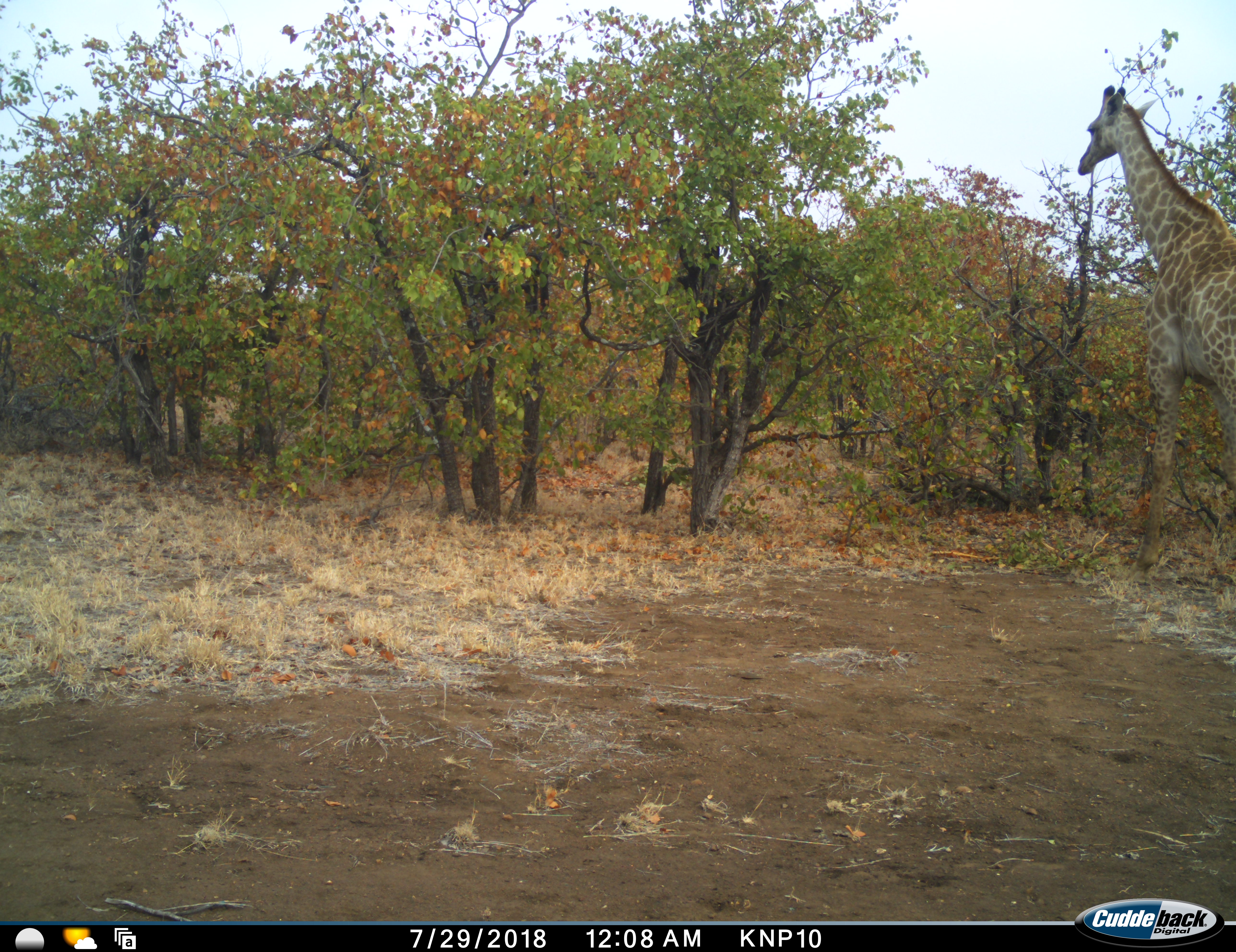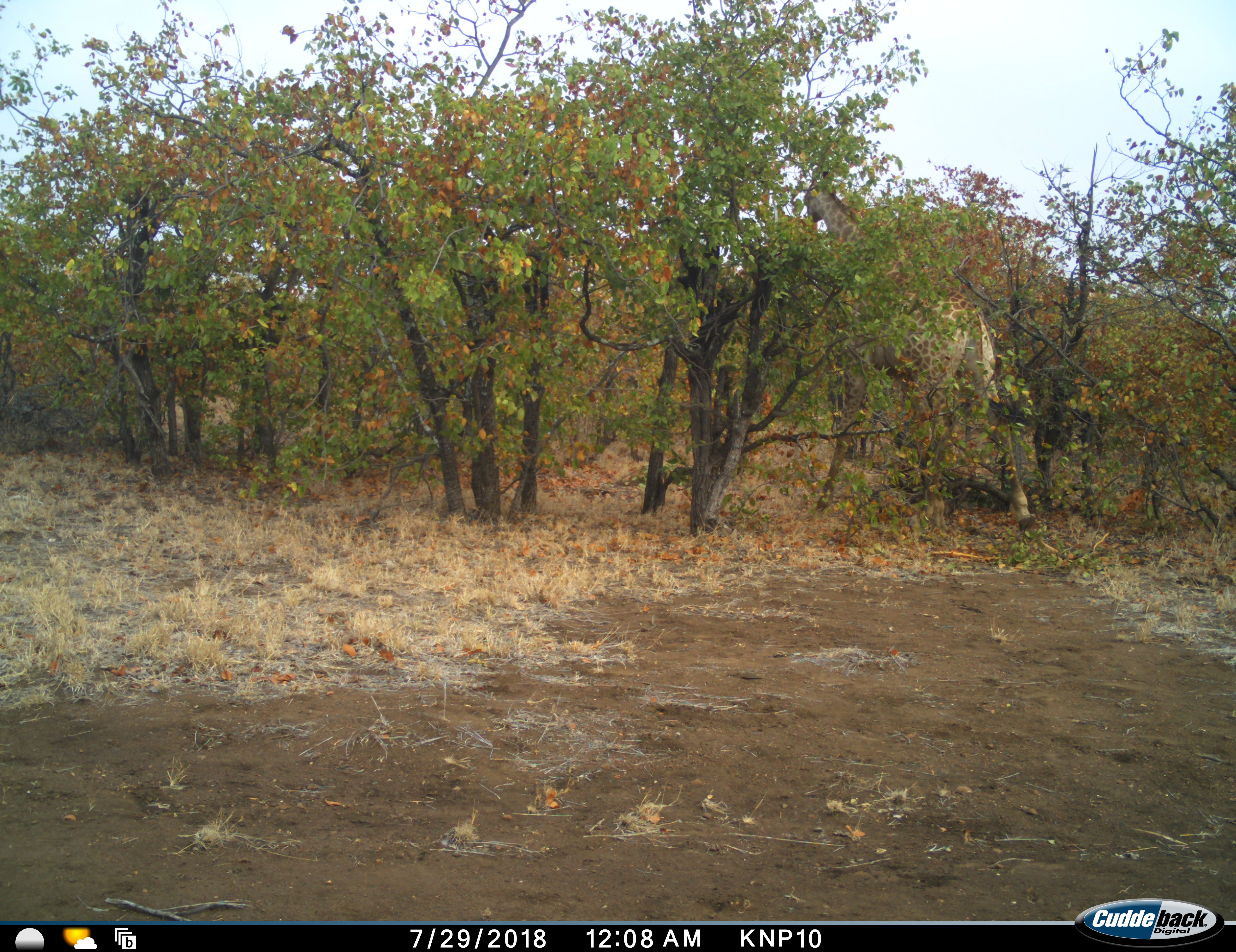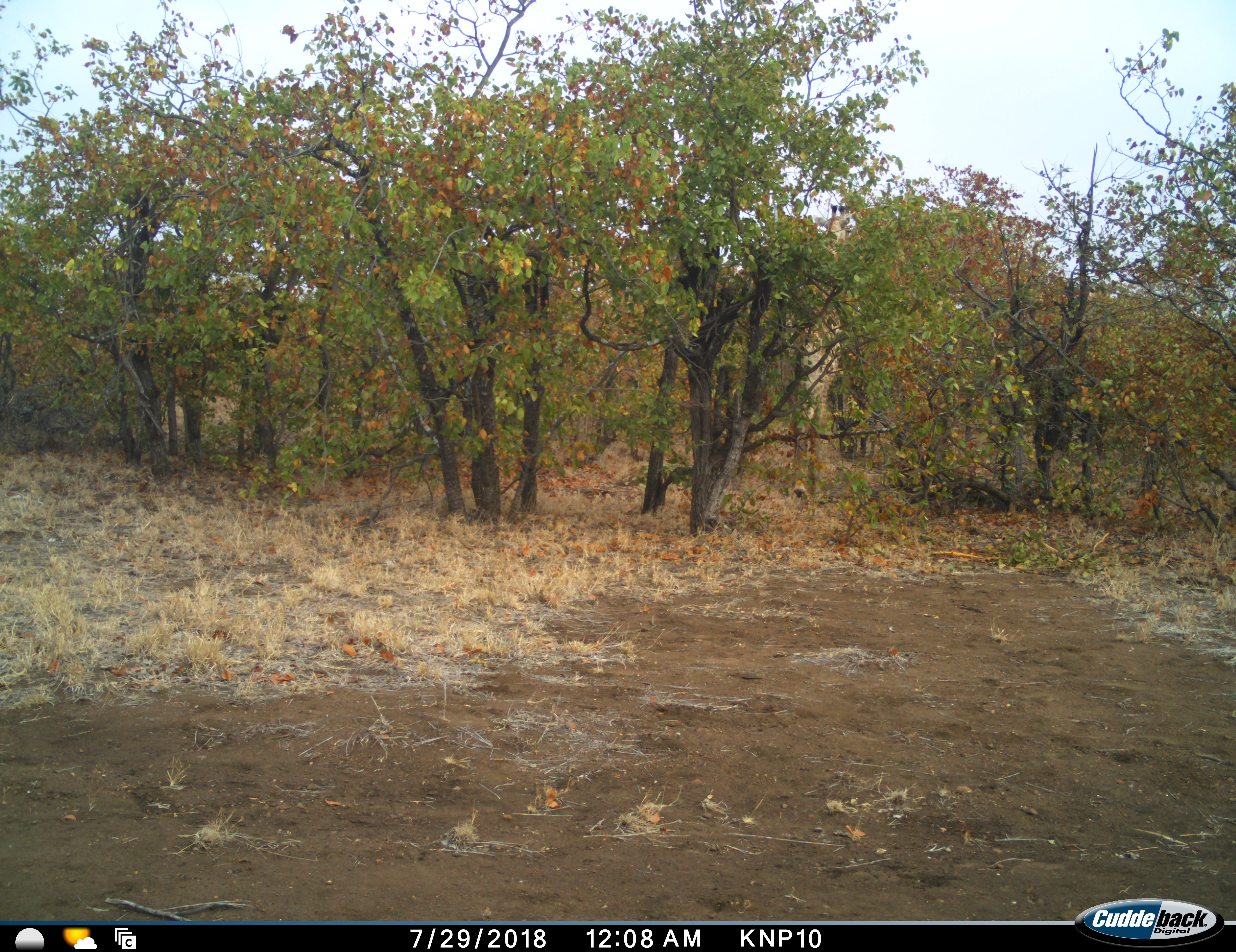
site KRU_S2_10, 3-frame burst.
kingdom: Animalia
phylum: Chordata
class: Mammalia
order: Artiodactyla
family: Giraffidae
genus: Giraffa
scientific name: Giraffa camelopardalis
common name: giraffe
Giraffe (Giraffa camelopardalis), count 1. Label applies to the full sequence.